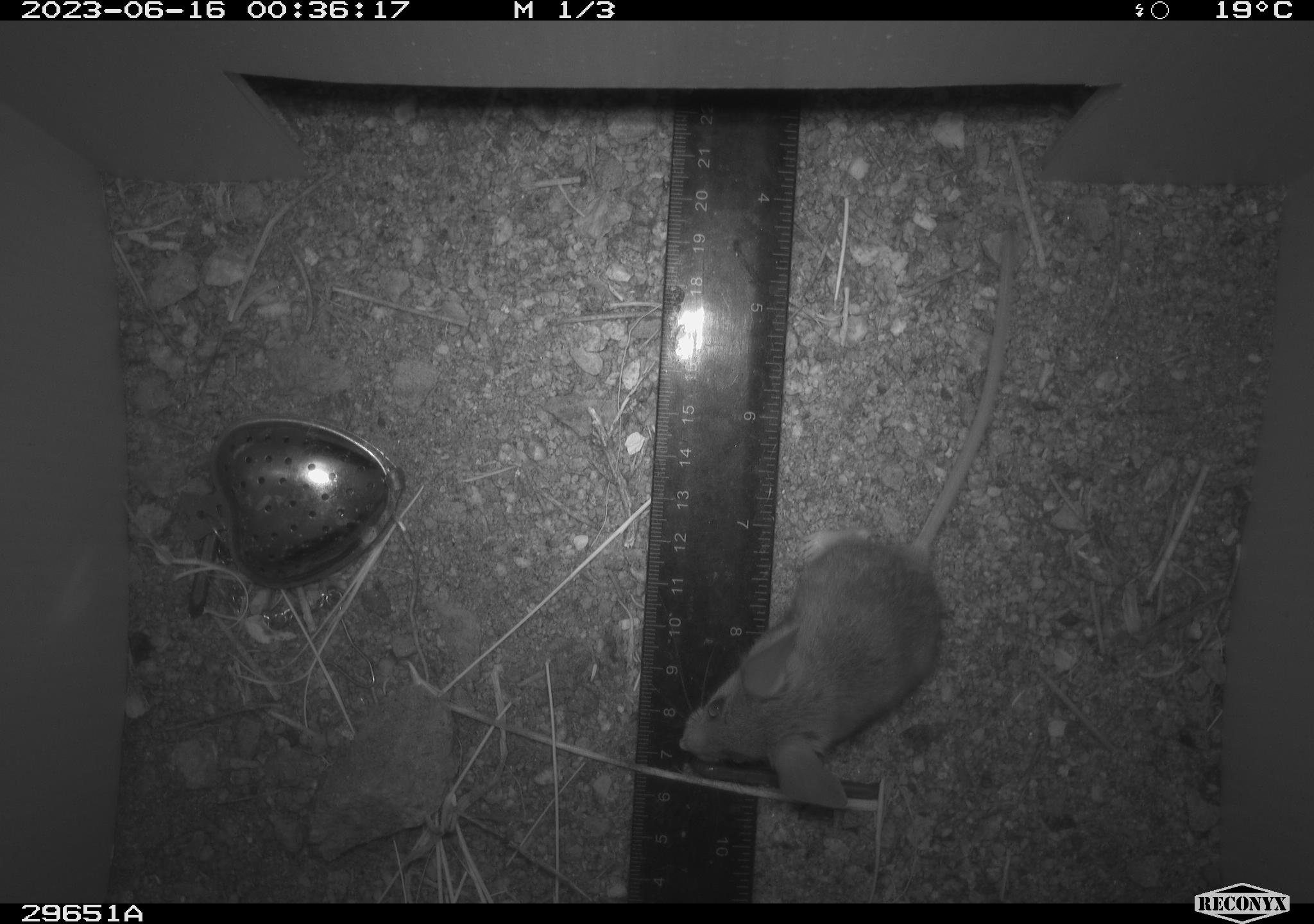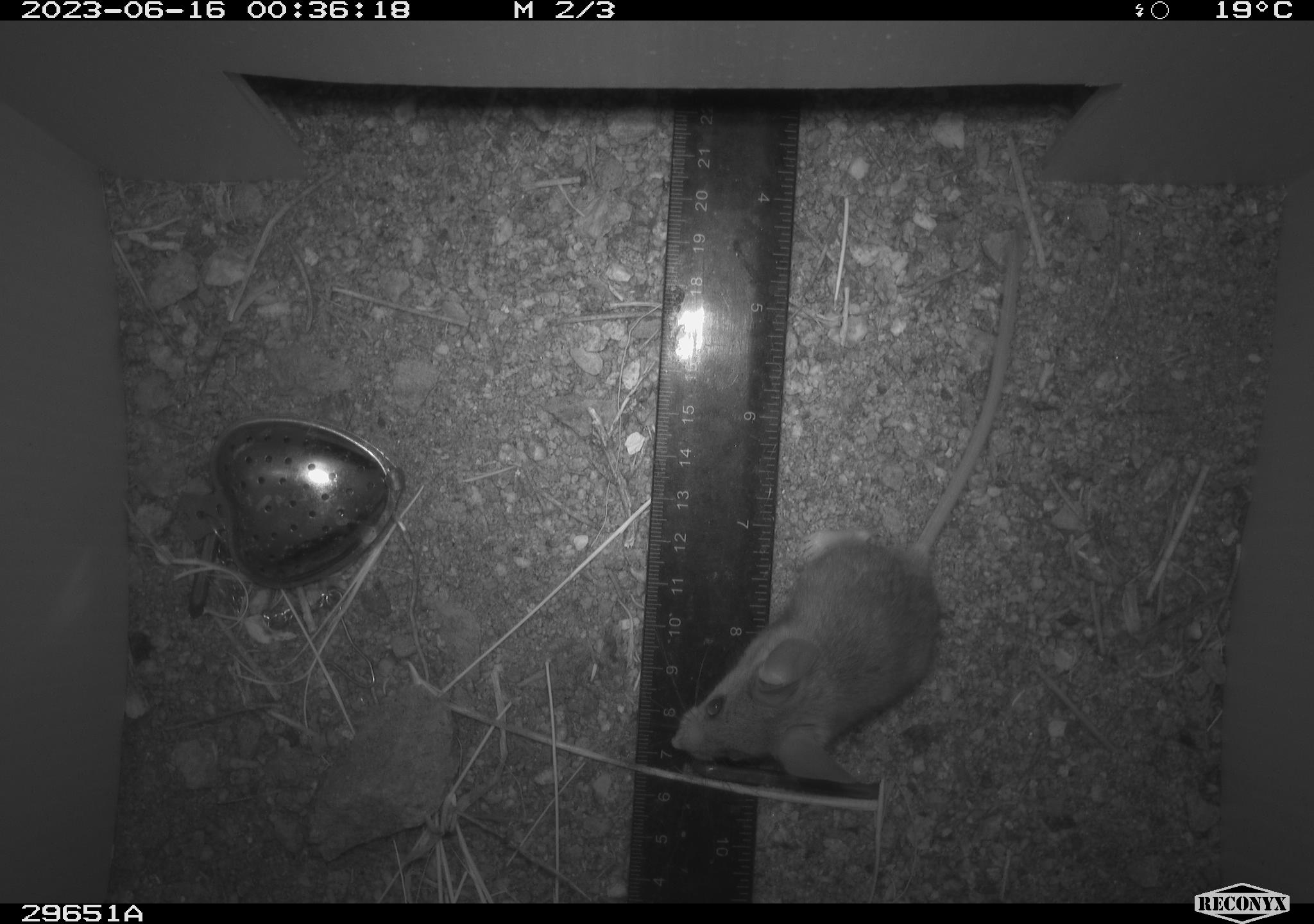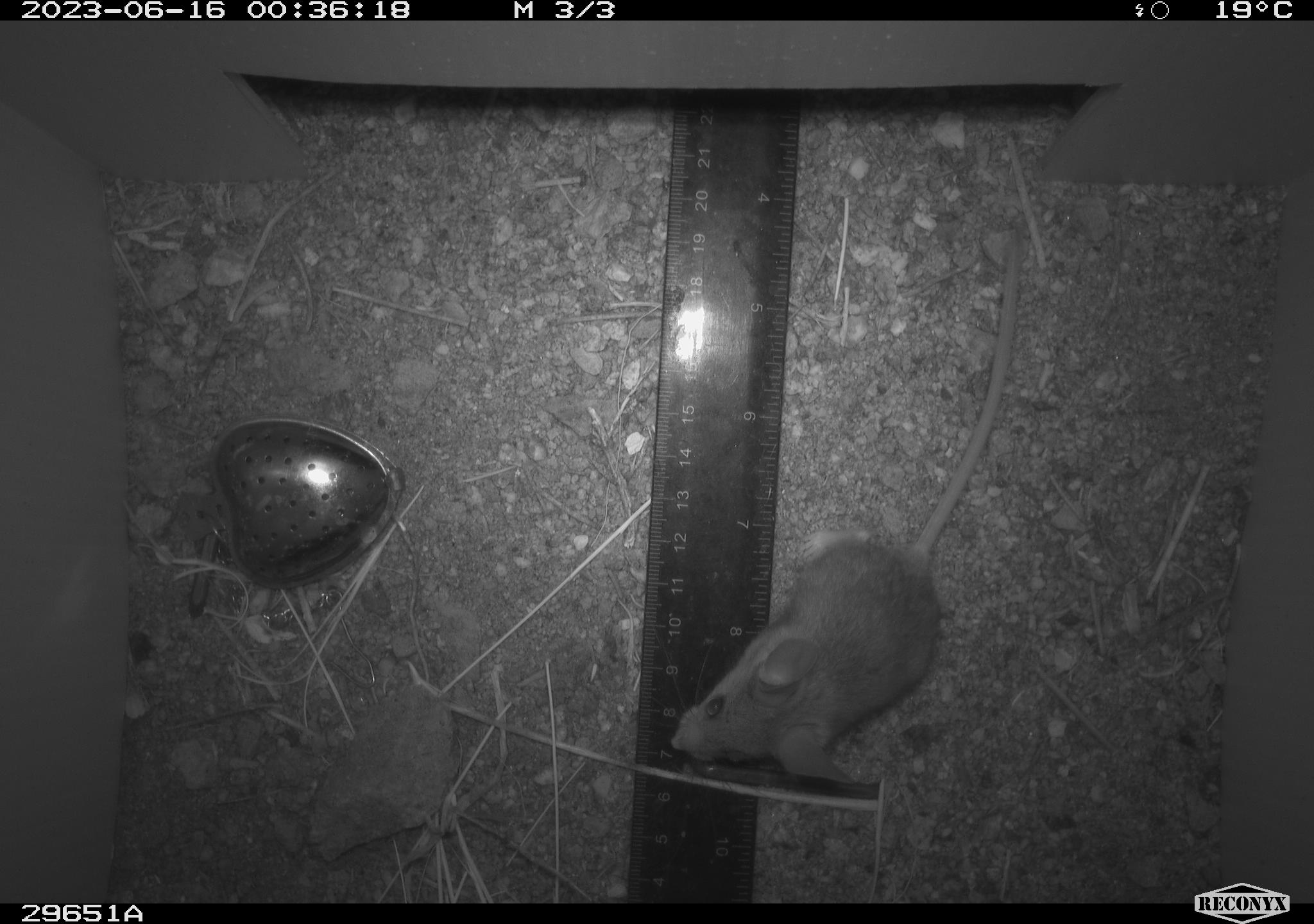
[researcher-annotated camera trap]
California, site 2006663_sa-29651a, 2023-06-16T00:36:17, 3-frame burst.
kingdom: Animalia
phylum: Chordata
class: Mammalia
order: Rodentia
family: Cricetidae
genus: Peromyscus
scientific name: Peromyscus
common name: deer mice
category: peromyscus species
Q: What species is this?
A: Peromyscus species (deer mice) (Peromyscus).